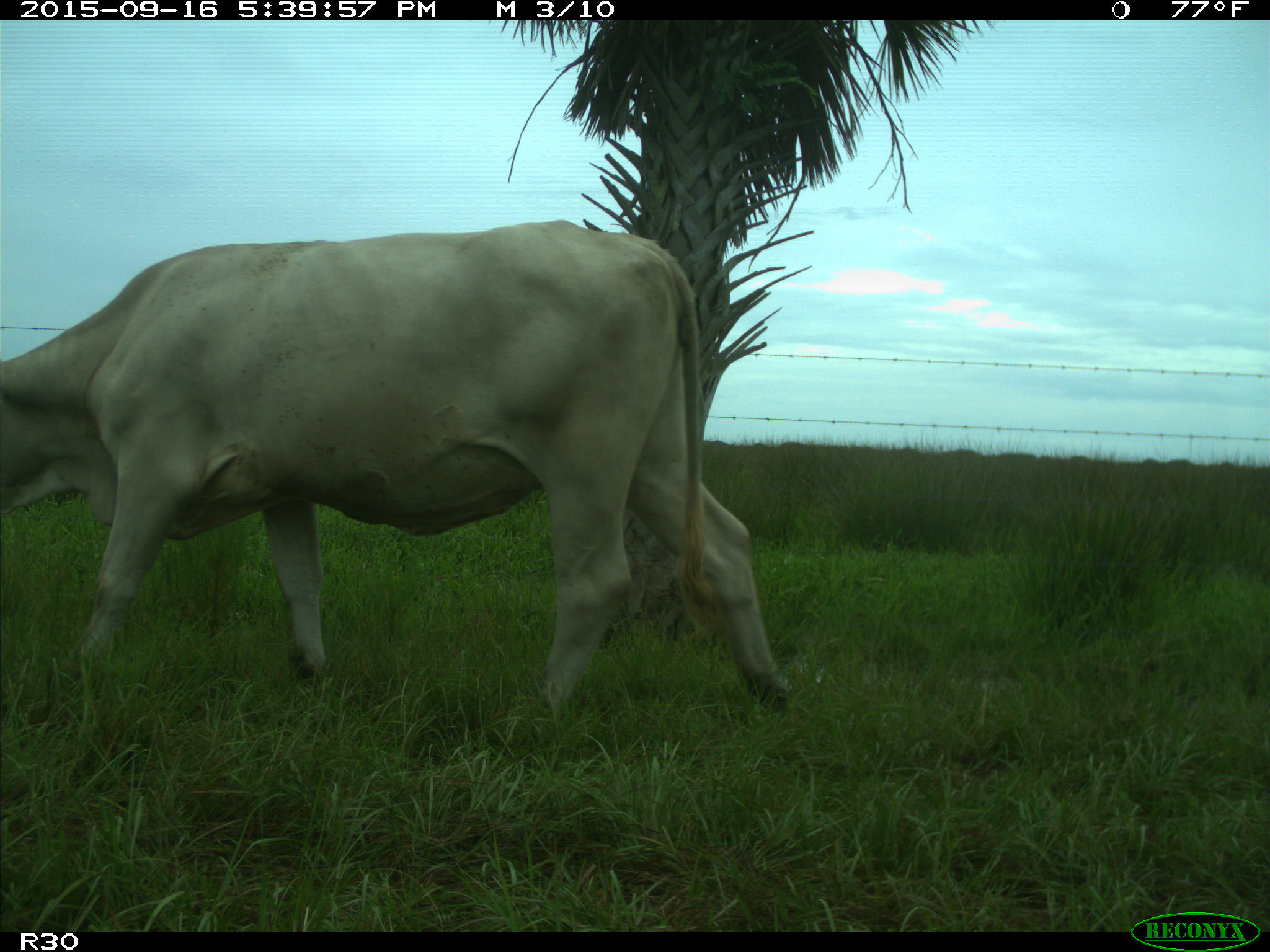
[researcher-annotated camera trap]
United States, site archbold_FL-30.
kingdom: Animalia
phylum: Chordata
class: Mammalia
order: Artiodactyla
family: Bovidae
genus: Bos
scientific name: Bos taurus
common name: domestic cow